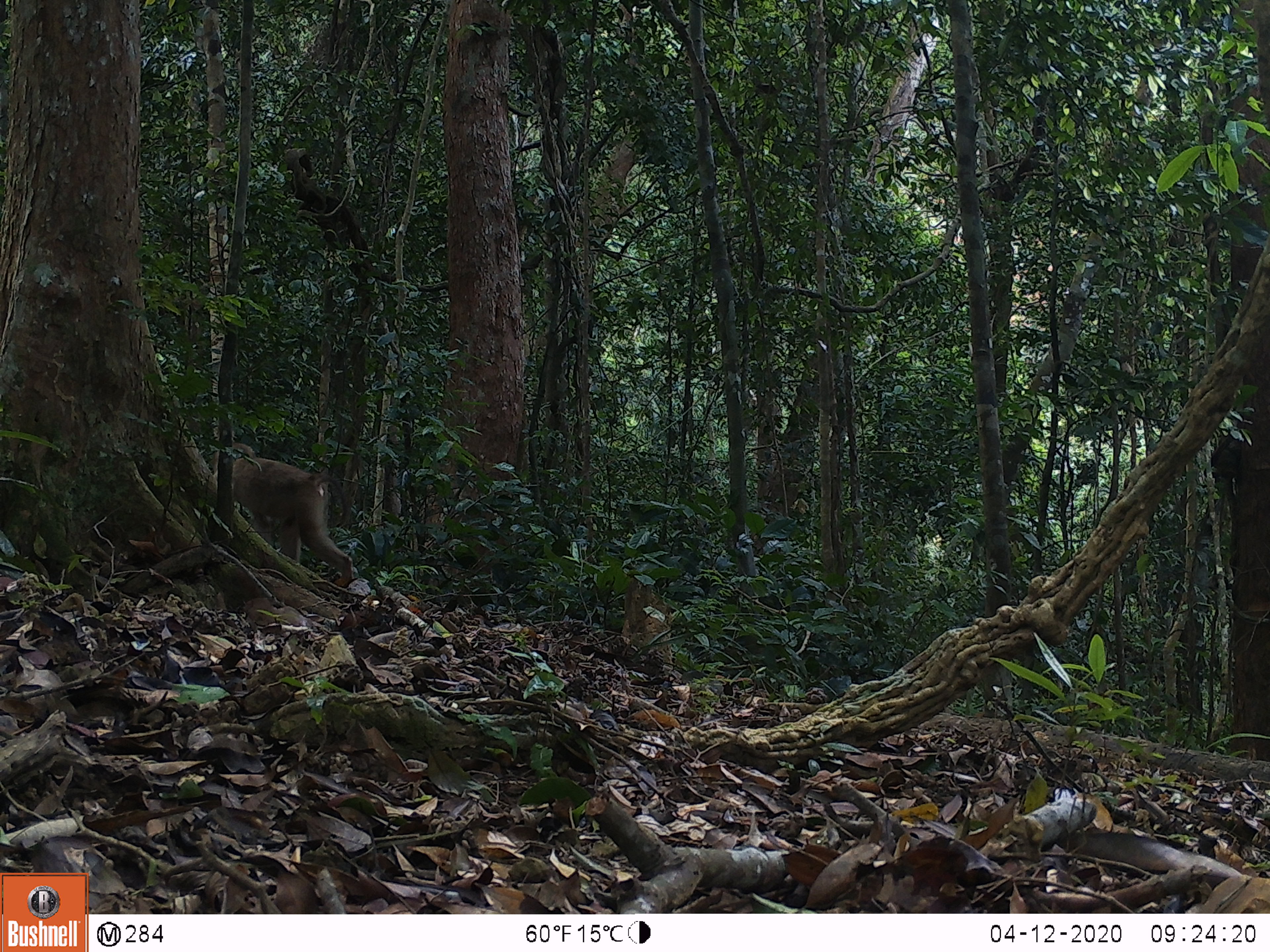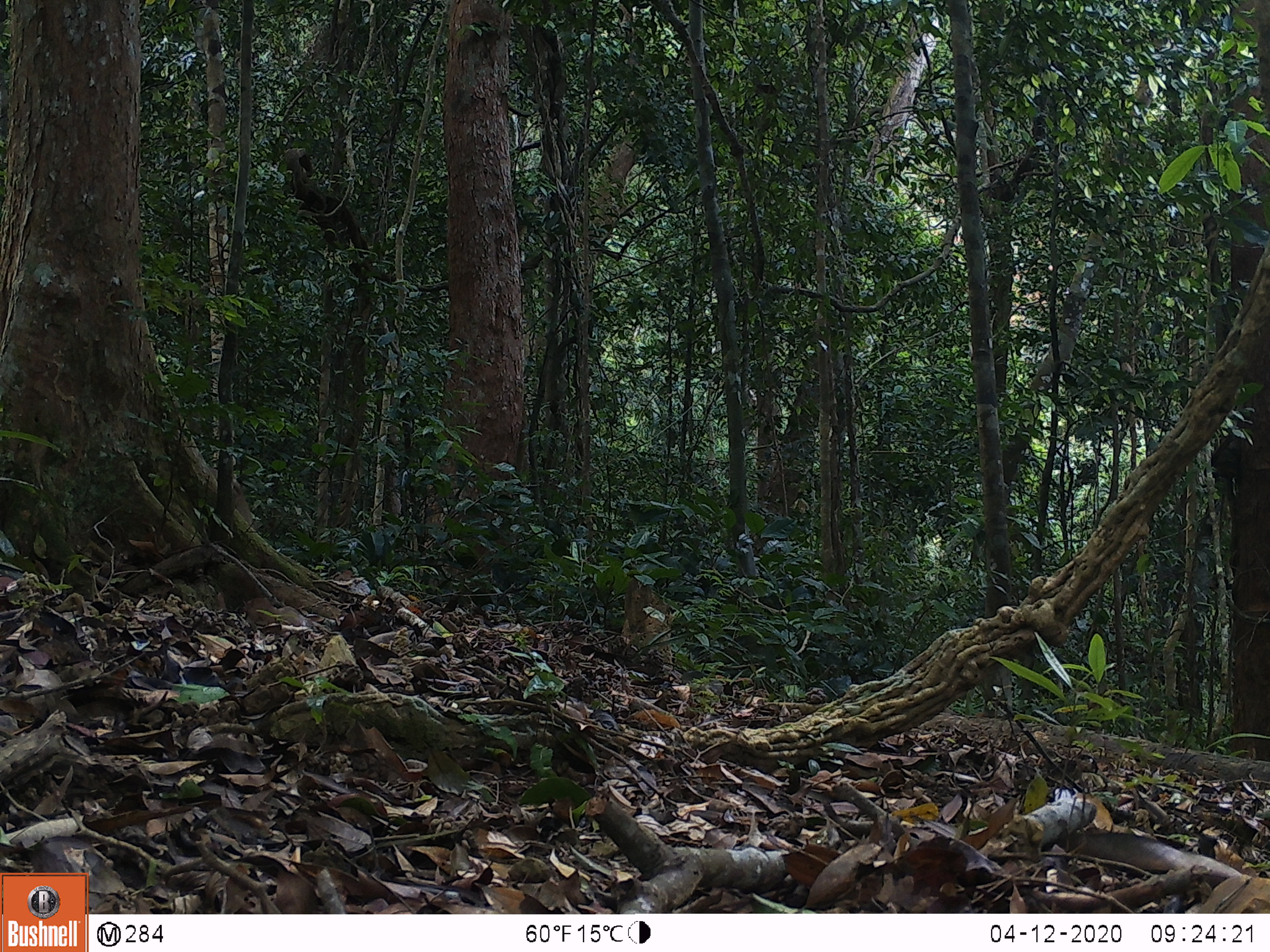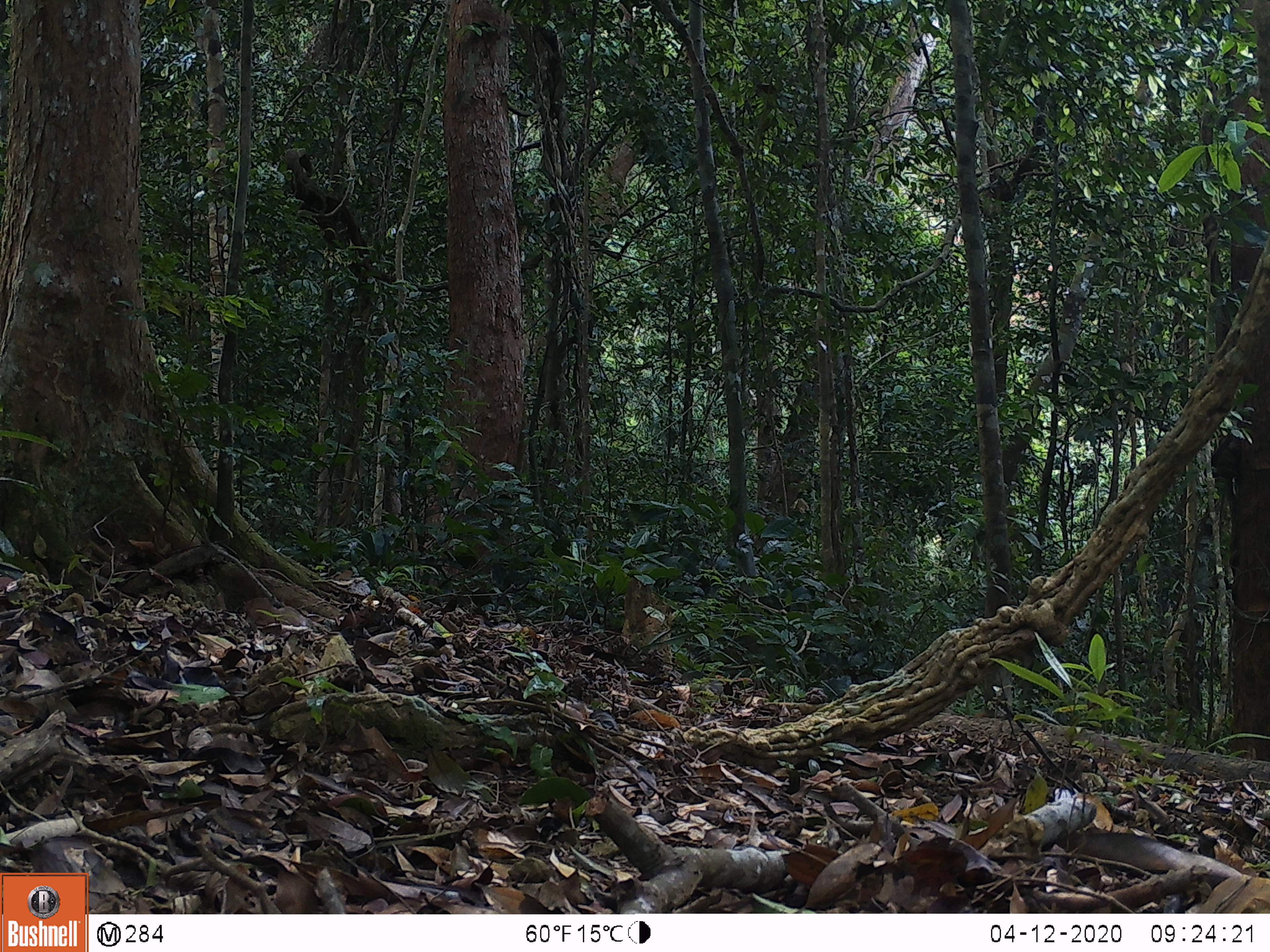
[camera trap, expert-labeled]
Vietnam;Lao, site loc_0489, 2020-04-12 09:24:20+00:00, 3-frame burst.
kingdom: Animalia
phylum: Chordata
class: Mammalia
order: Primates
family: Cercopithecidae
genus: Macaca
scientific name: Macaca nemestrina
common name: pig-tailed macaque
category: pig tailed macaque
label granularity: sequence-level